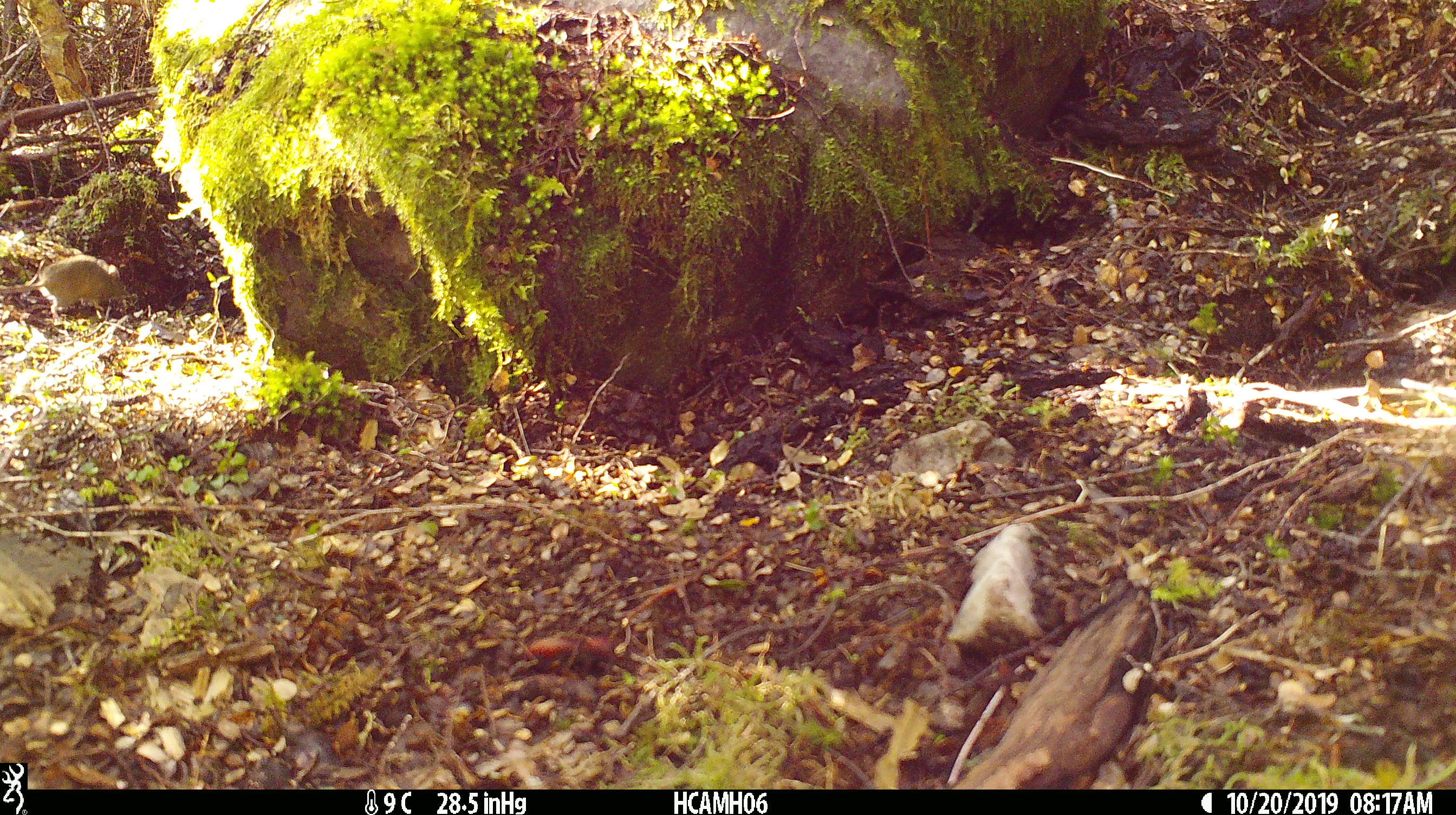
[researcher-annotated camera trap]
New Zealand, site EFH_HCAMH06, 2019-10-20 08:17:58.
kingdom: Animalia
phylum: Chordata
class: Mammalia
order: Rodentia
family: Muridae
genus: Mus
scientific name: Mus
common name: mouse